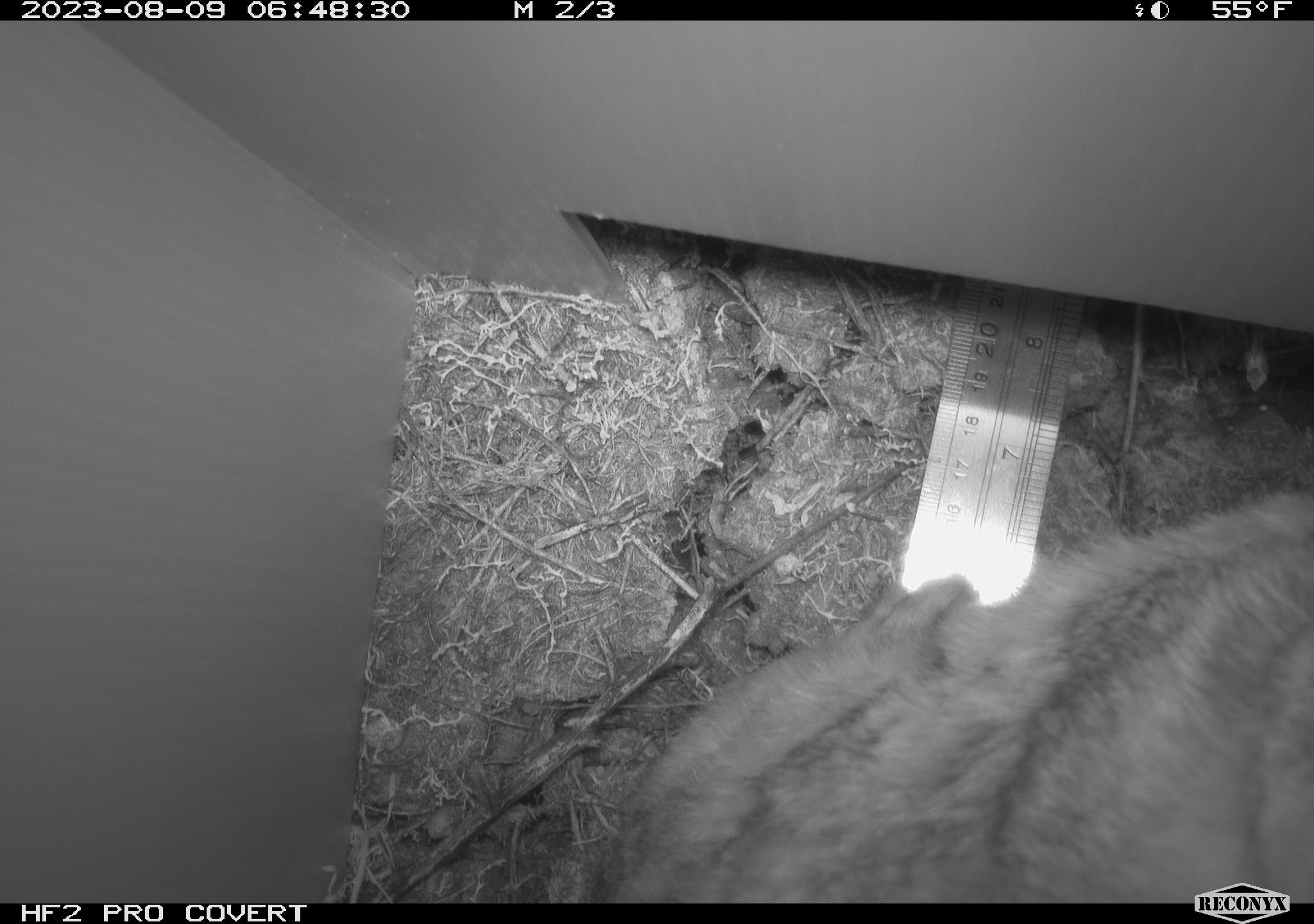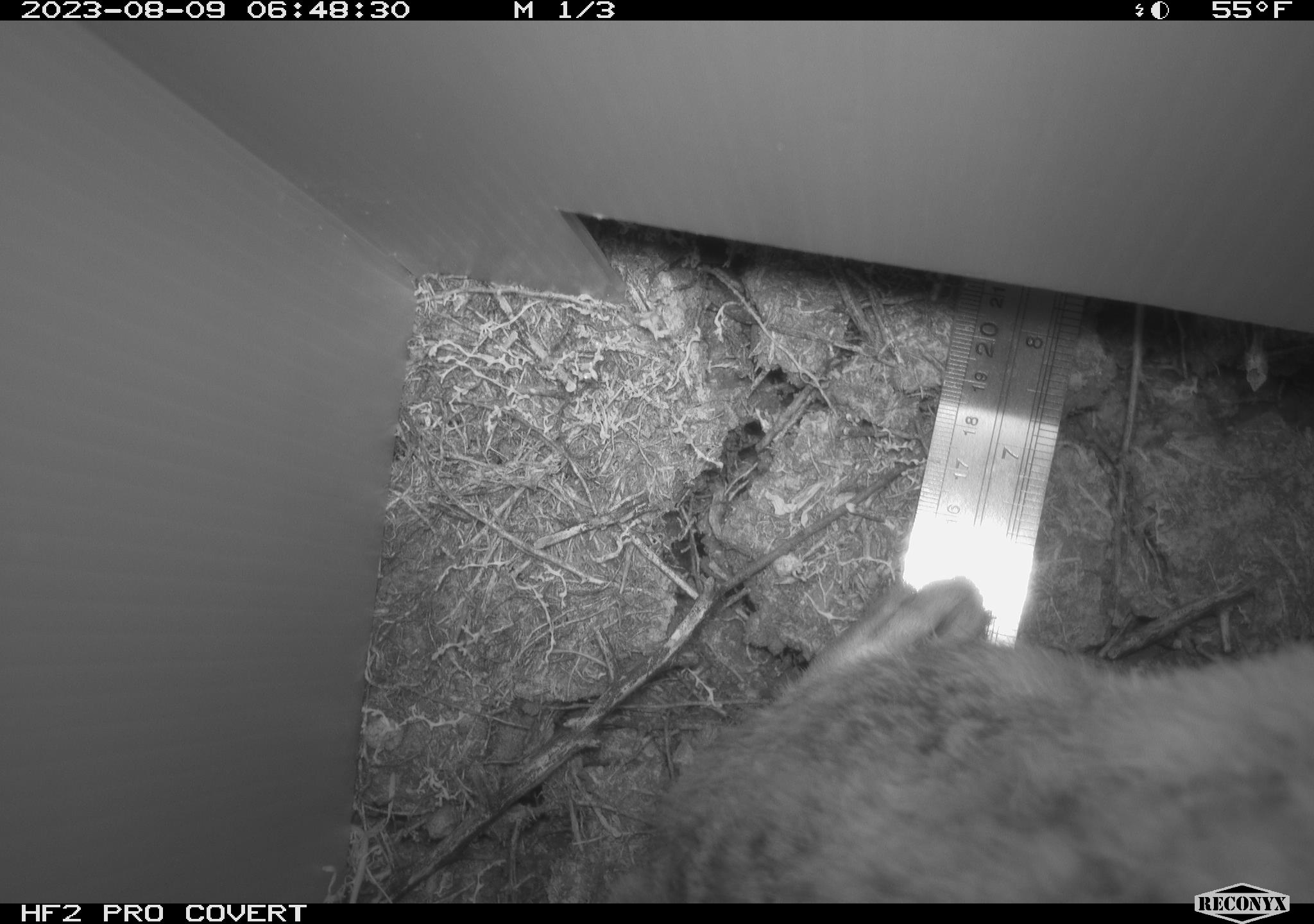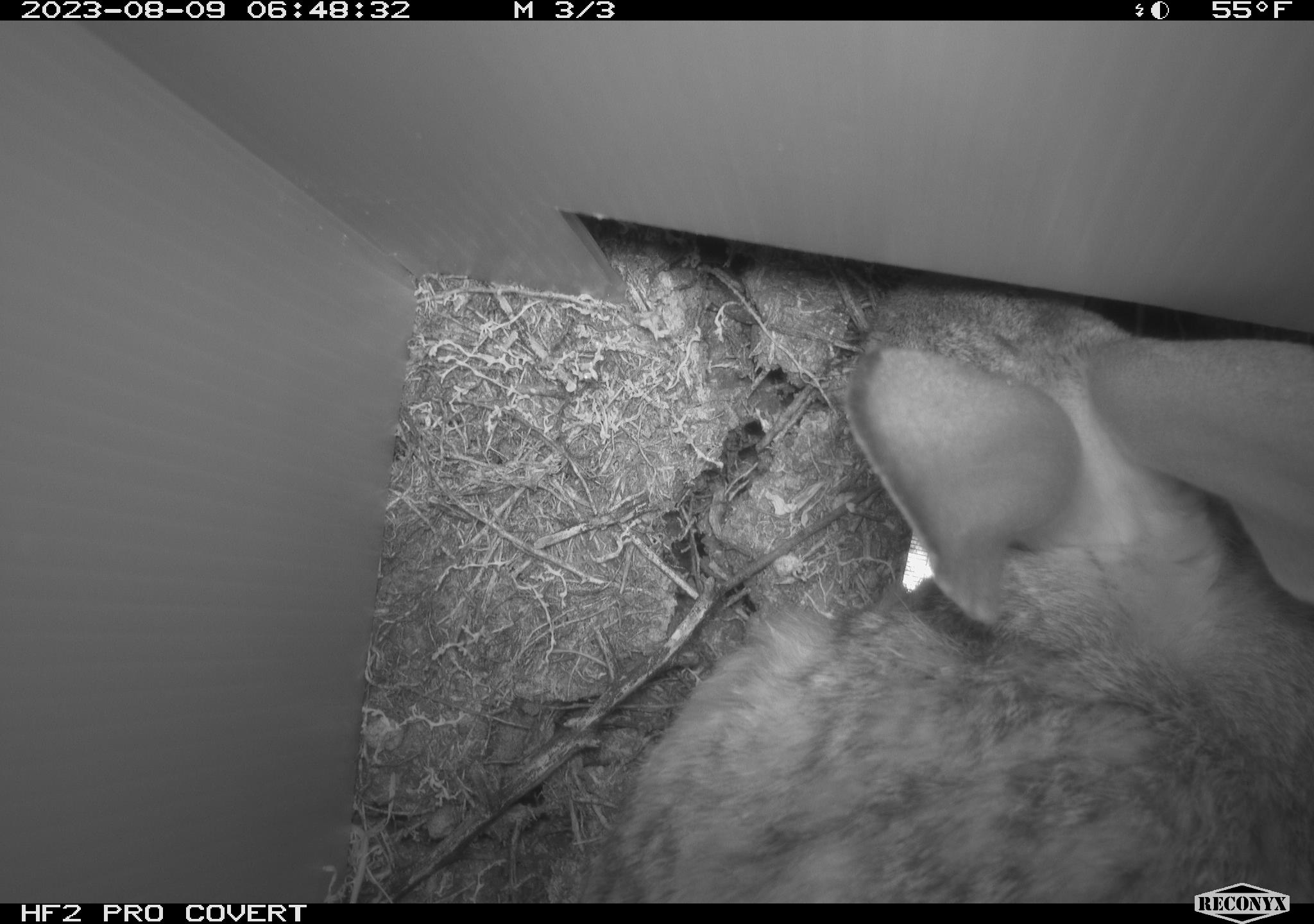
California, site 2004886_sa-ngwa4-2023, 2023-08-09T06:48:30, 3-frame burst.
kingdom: Animalia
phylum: Chordata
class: Mammalia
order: Lagomorpha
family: Leporidae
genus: Sylvilagus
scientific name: Sylvilagus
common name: cottontail rabbits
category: sylvilagus species